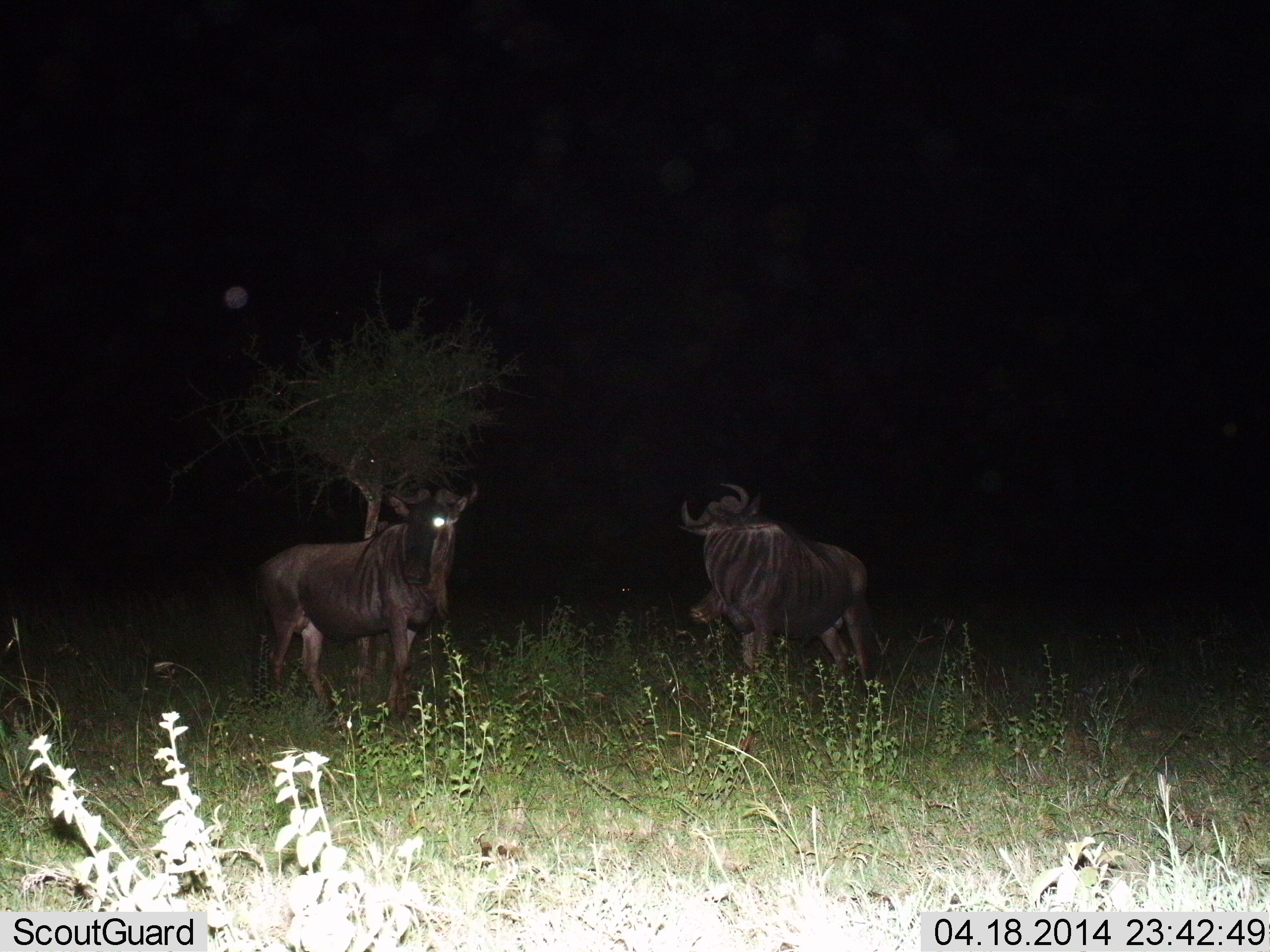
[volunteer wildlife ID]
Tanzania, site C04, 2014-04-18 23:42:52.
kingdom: Animalia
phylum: Chordata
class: Mammalia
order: Artiodactyla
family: Bovidae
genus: Connochaetes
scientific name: Connochaetes taurinus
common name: blue wildebeest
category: wildebeest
Wildebeest (blue wildebeest) (Connochaetes taurinus), count 2. Behavior (volunteer vote fractions): standing 100%, resting 0%, moving 0%, interacting 0%. Young present (vote fraction): 0%. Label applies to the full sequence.